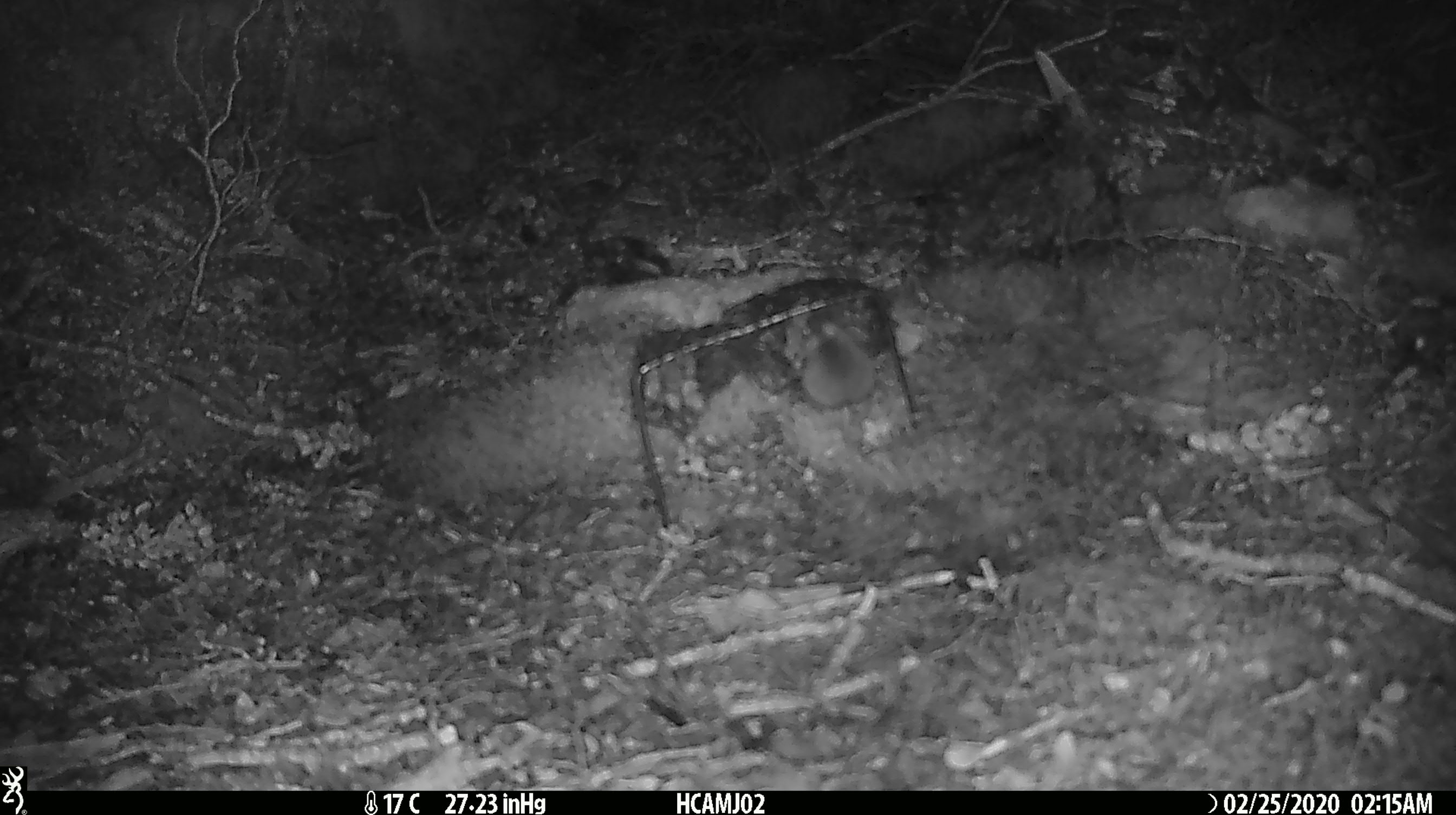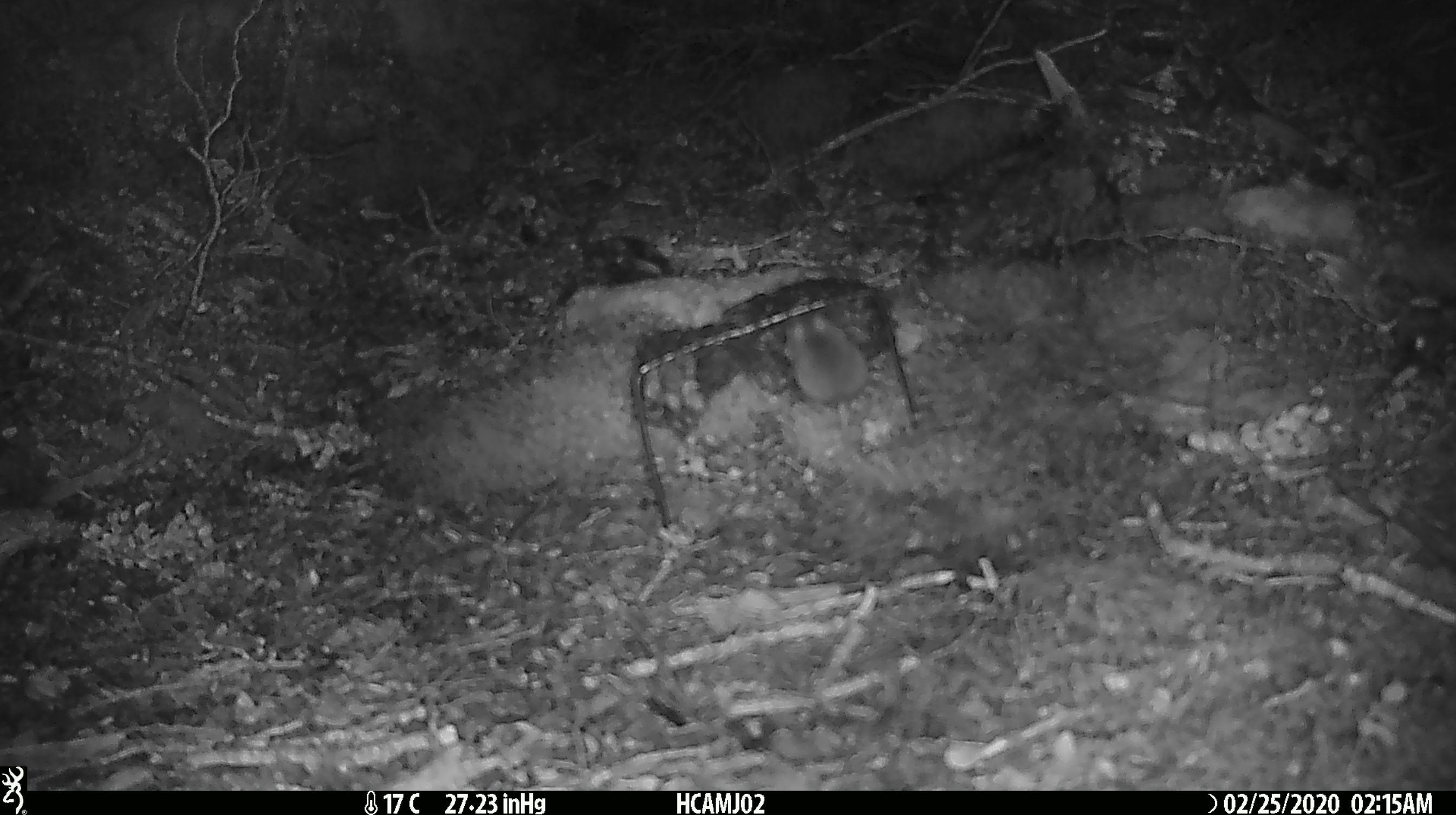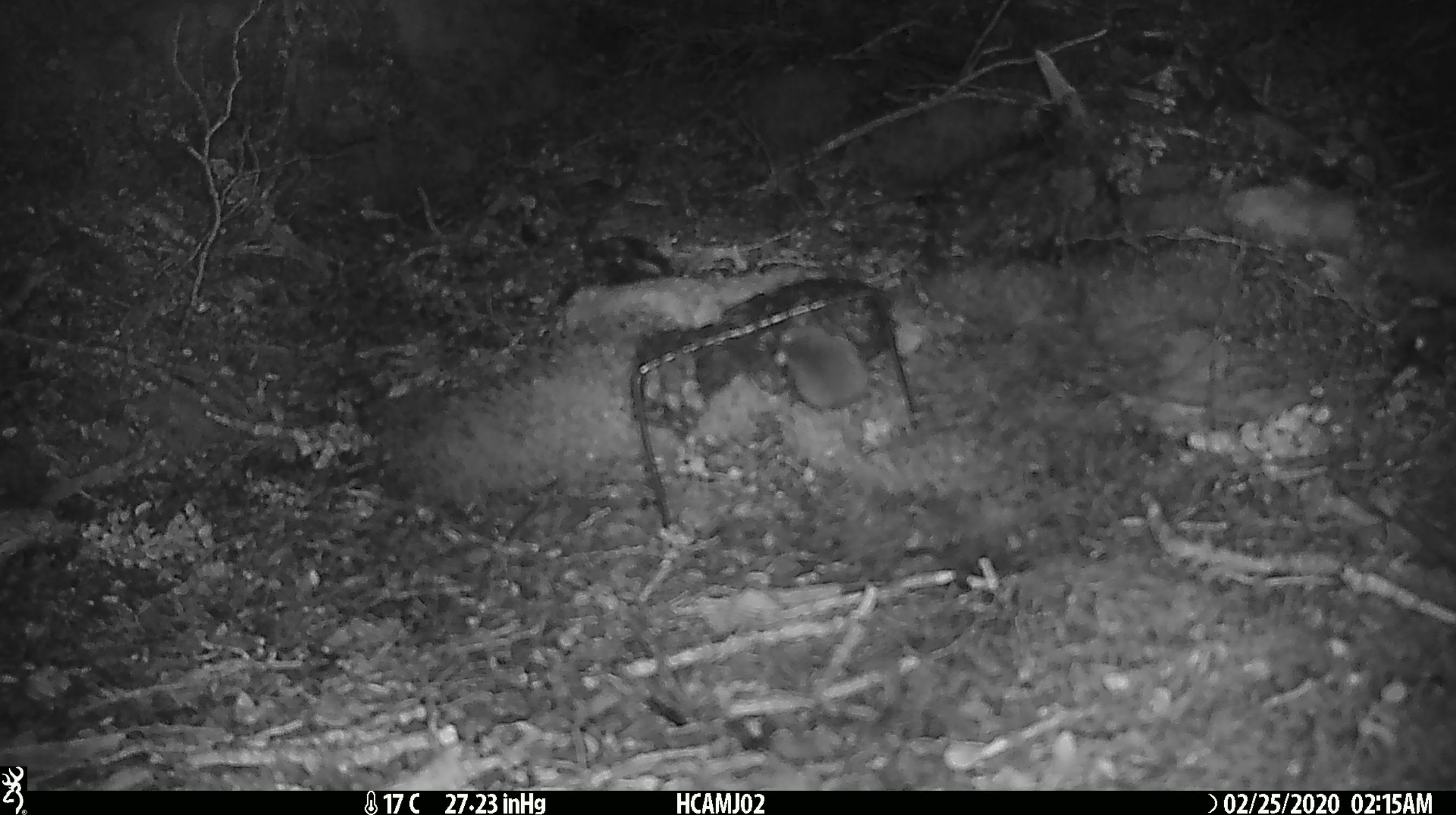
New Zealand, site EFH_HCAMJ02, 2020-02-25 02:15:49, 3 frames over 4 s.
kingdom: Animalia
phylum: Chordata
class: Mammalia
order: Rodentia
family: Muridae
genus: Mus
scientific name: Mus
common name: mouse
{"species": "mouse (Mus)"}